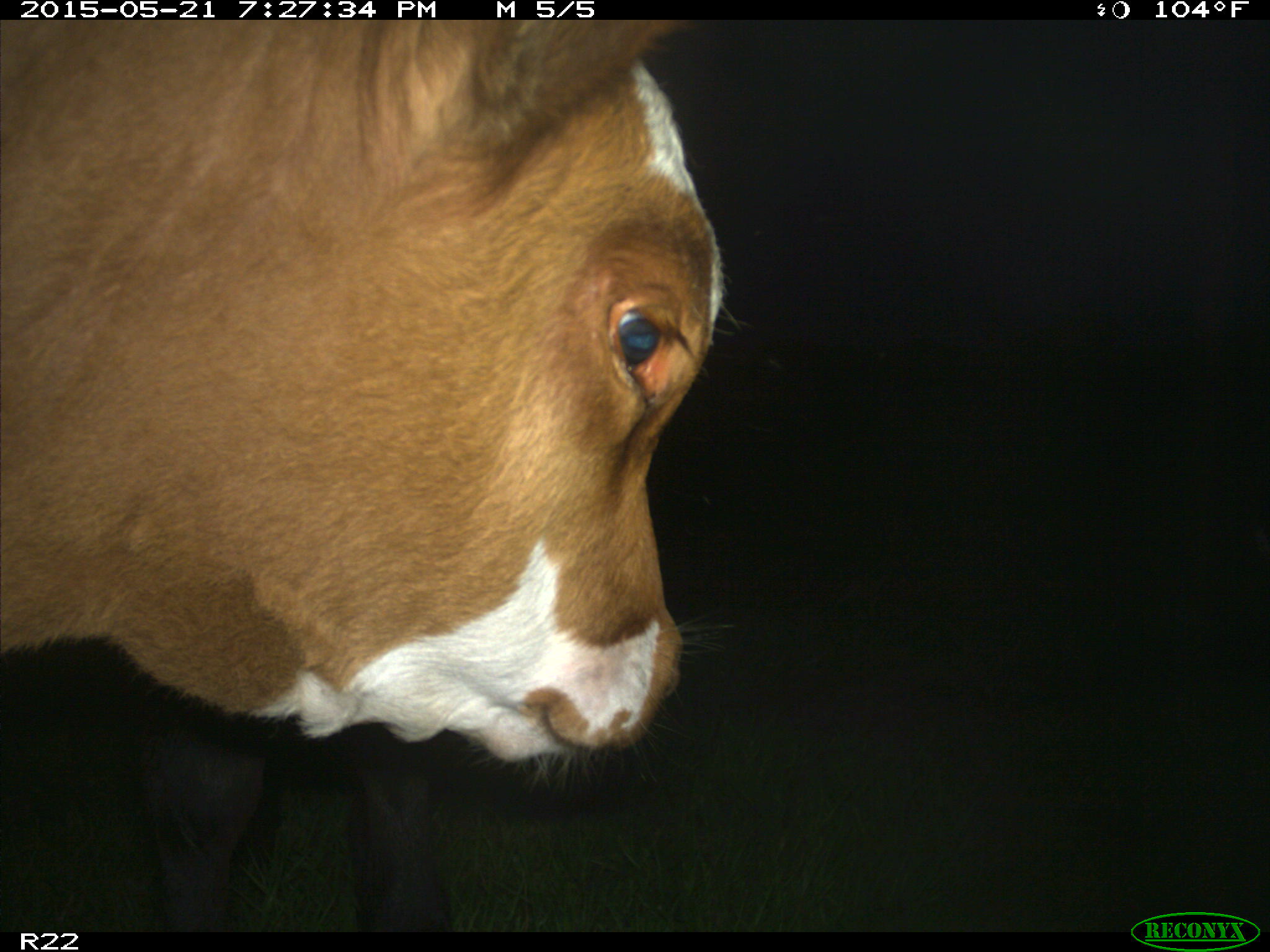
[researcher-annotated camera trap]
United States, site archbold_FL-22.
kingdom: Animalia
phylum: Chordata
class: Mammalia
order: Artiodactyla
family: Bovidae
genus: Bos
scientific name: Bos taurus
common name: domestic cow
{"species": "Bos taurus (domestic cow)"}